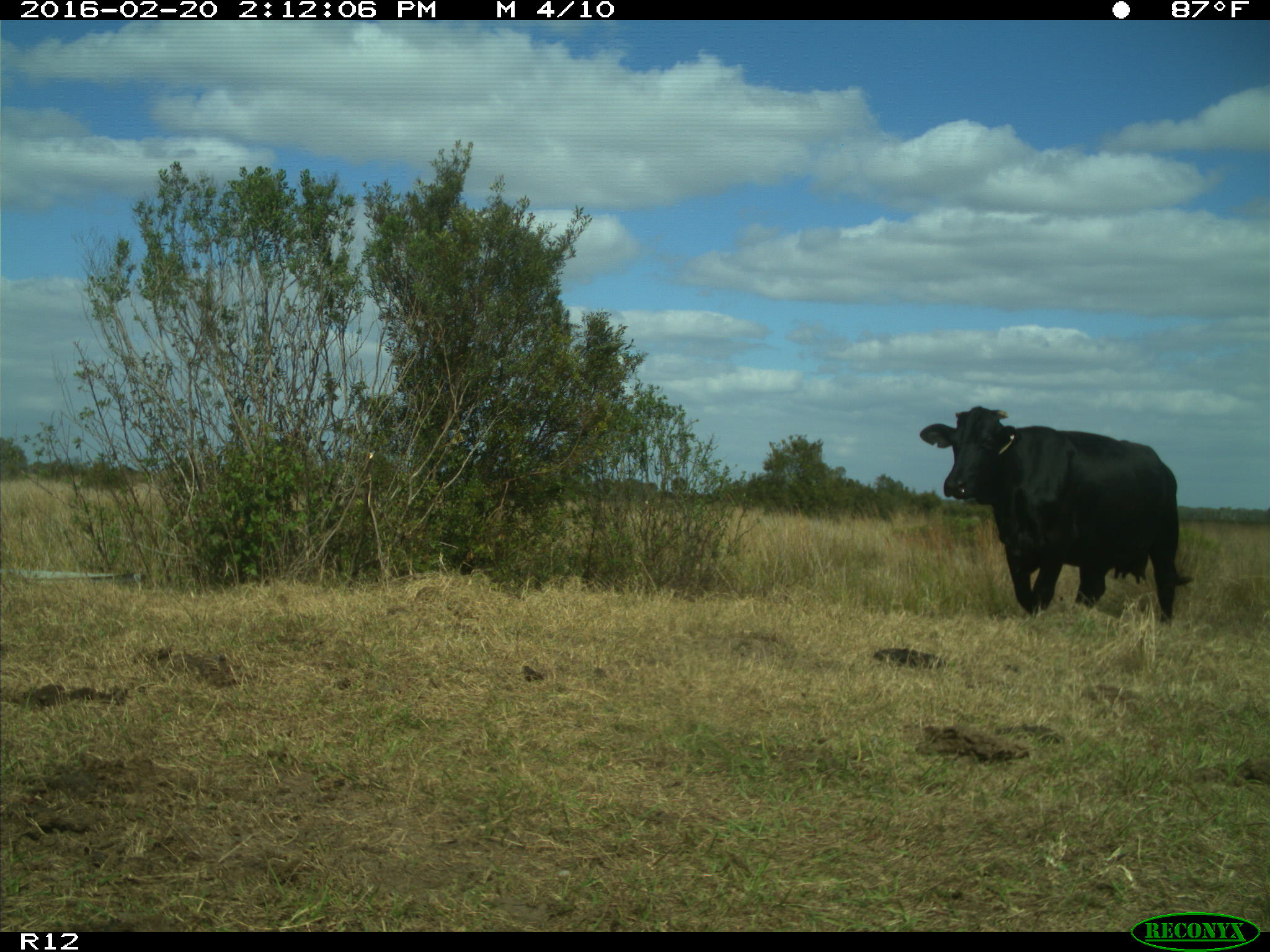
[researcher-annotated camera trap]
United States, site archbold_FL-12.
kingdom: Animalia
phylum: Chordata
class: Mammalia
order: Artiodactyla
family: Bovidae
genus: Bos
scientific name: Bos taurus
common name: domestic cow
Bos taurus (domestic cow).